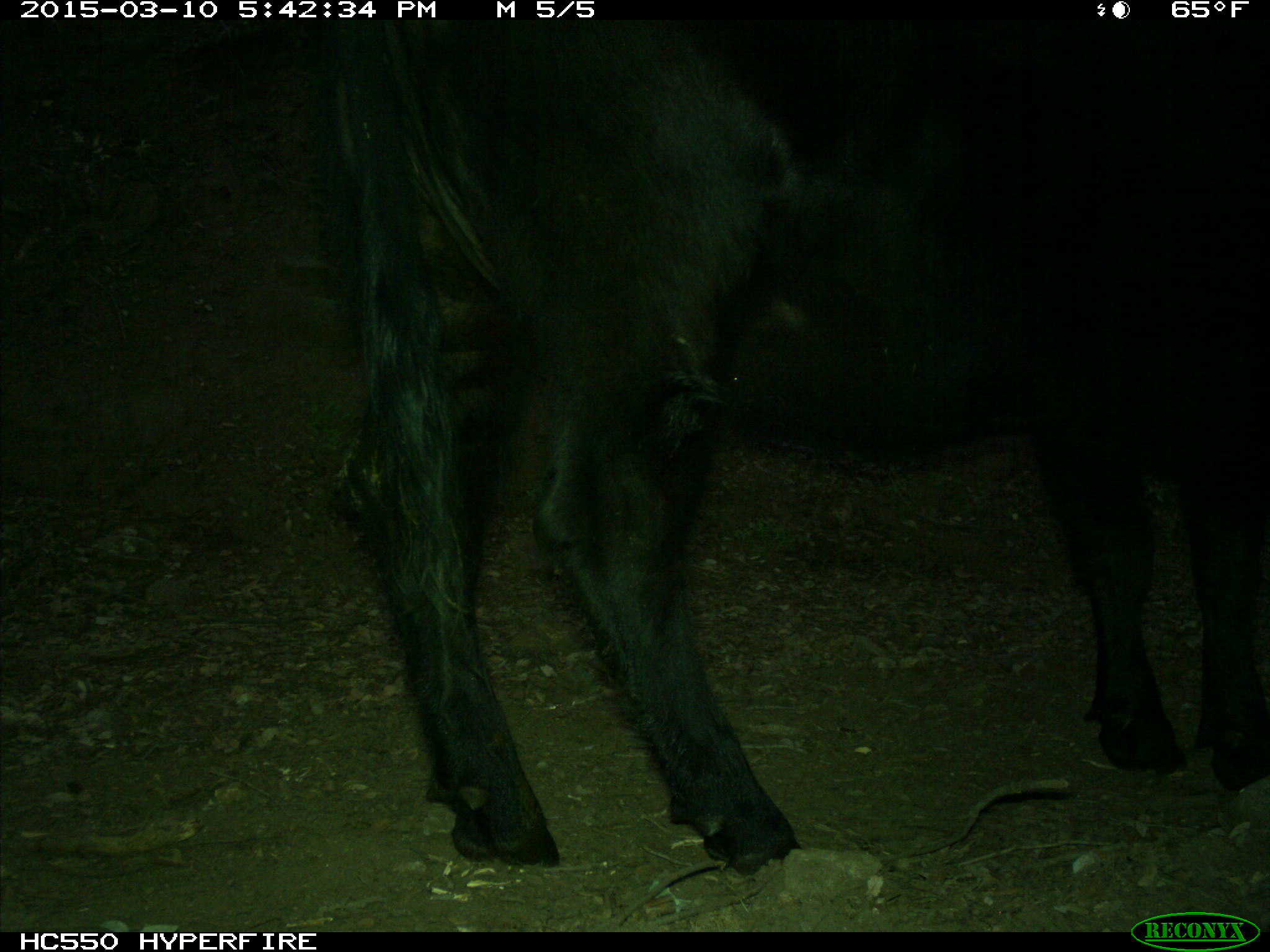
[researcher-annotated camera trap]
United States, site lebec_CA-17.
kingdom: Animalia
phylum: Chordata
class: Mammalia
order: Artiodactyla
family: Bovidae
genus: Bos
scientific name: Bos taurus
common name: domestic cow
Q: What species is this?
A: Bos taurus (domestic cow).